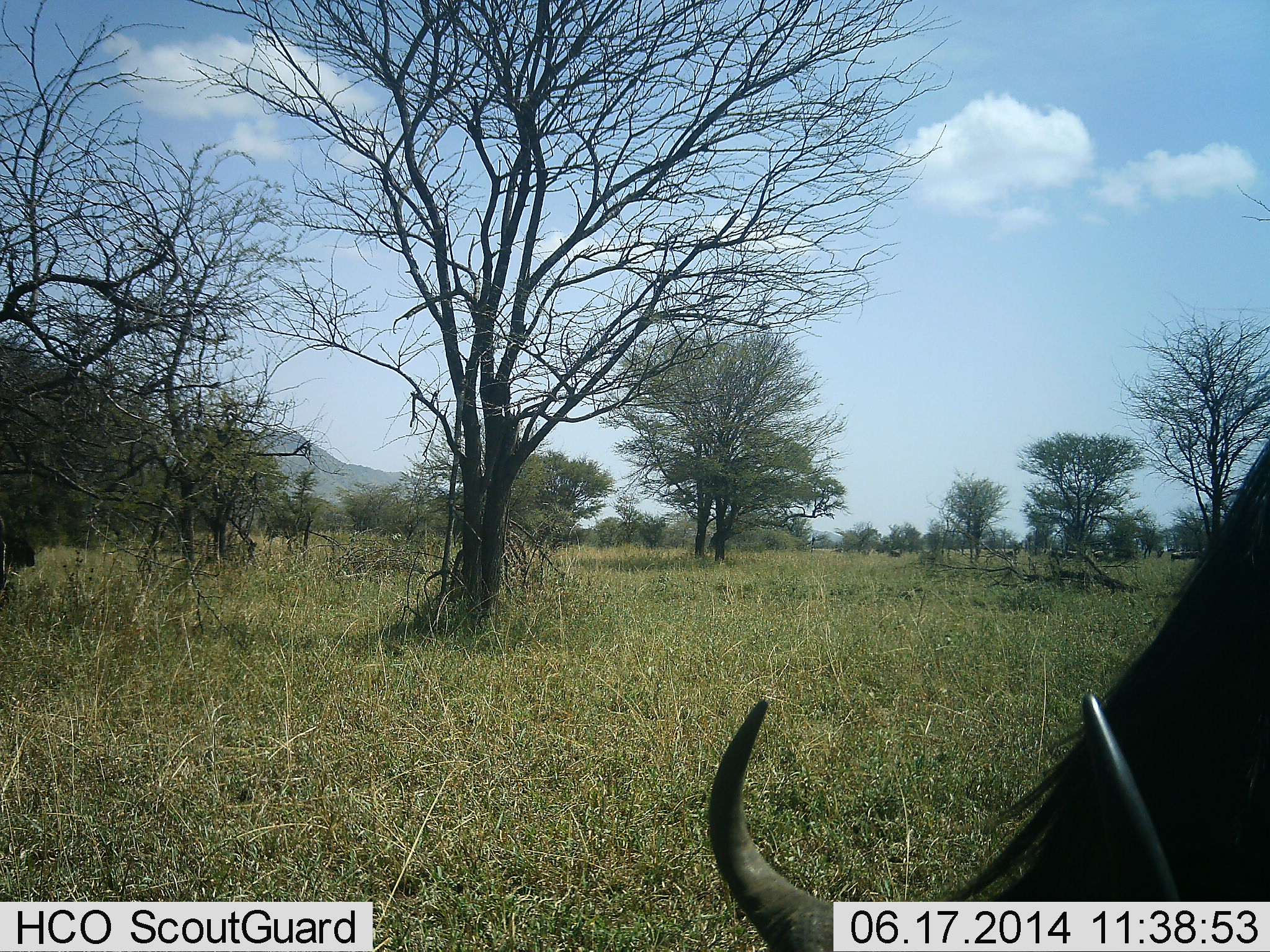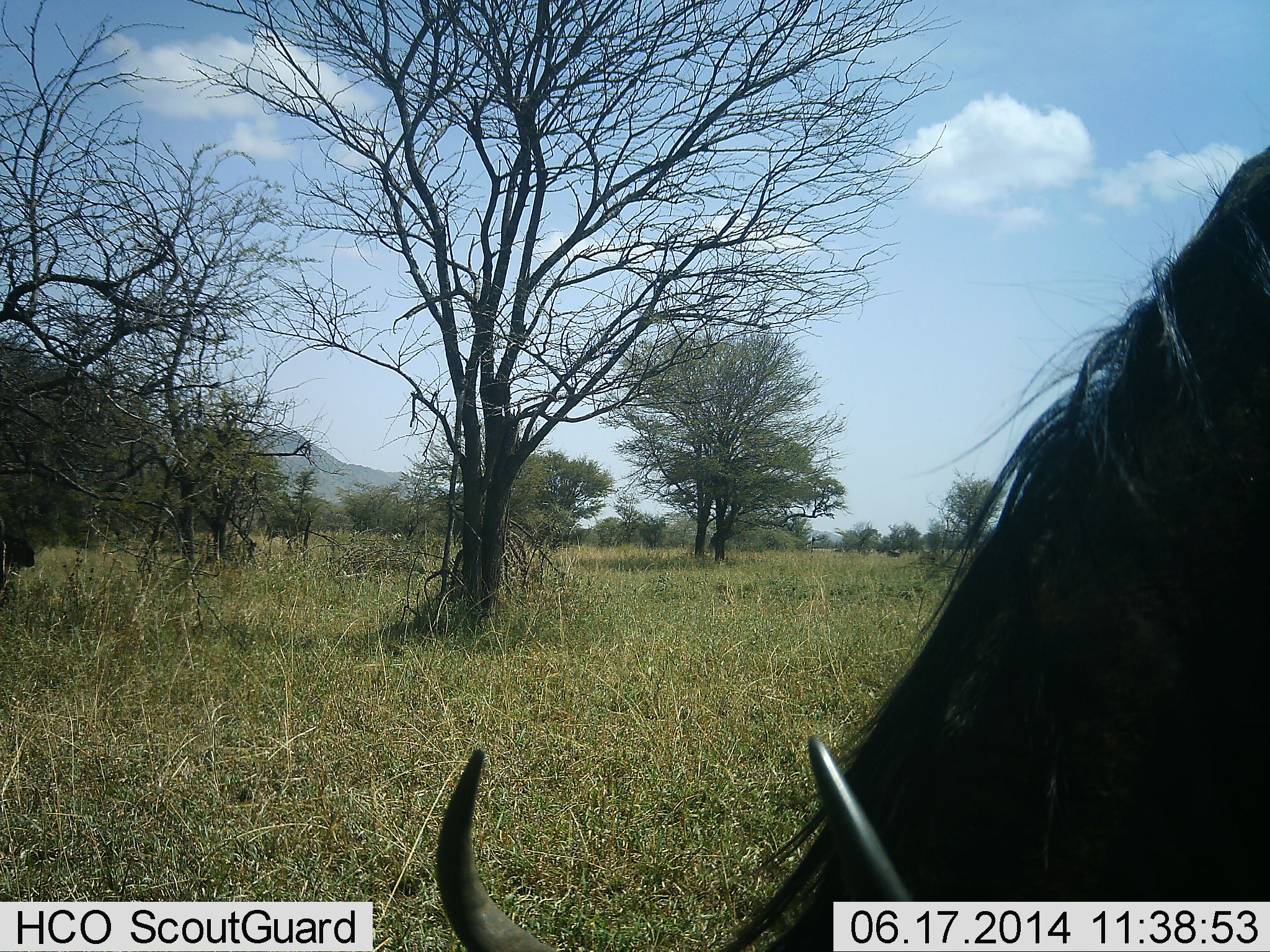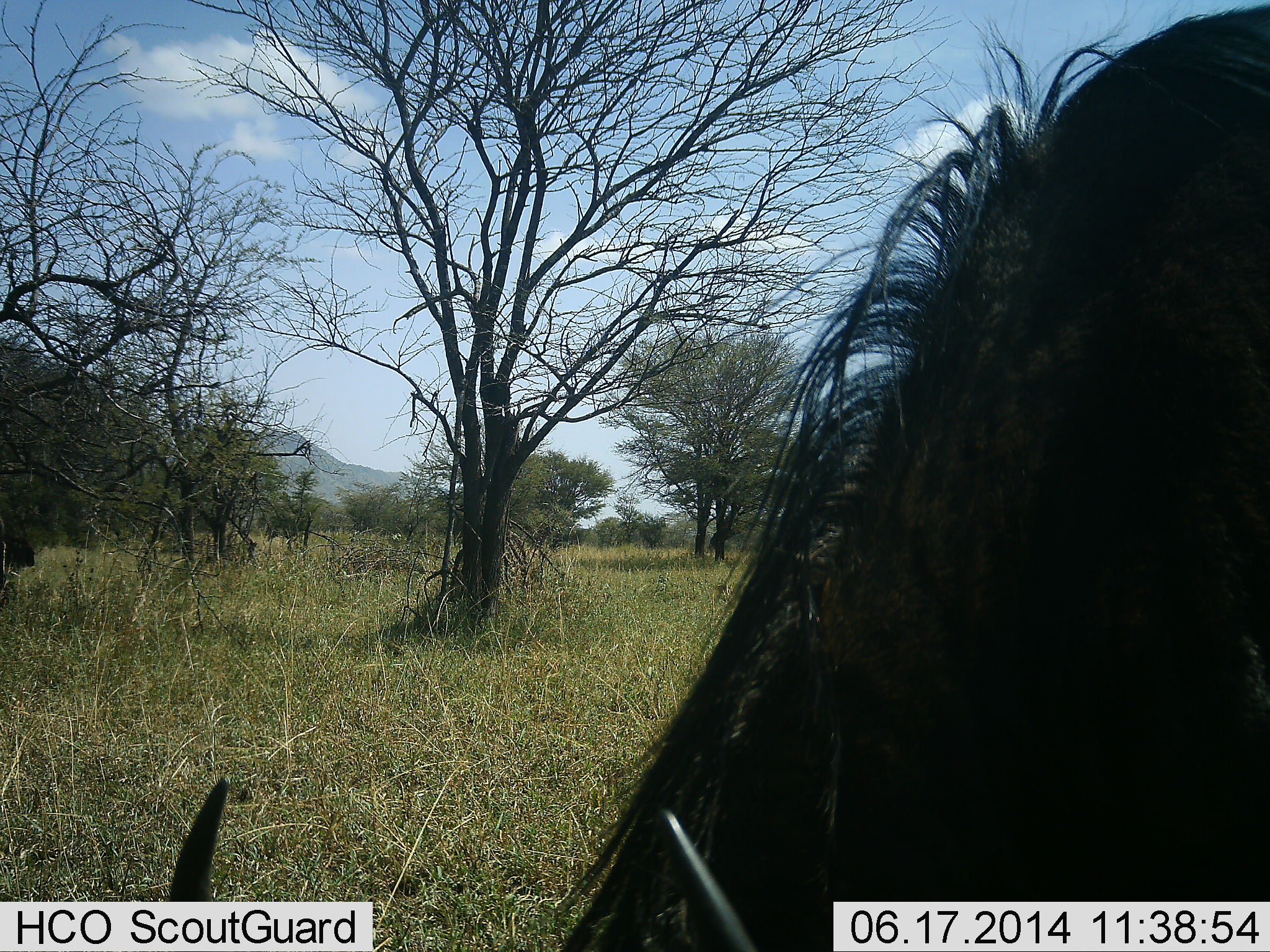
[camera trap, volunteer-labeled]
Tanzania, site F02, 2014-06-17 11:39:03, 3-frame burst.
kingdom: Animalia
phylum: Chordata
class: Mammalia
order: Artiodactyla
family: Bovidae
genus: Connochaetes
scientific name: Connochaetes taurinus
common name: blue wildebeest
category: wildebeest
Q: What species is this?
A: Wildebeest (blue wildebeest) (Connochaetes taurinus).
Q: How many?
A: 1.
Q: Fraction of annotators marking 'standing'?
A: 40%.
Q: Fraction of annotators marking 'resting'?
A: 0%.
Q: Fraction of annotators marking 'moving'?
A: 30%.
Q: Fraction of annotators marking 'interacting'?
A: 0%.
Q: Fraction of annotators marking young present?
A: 0%.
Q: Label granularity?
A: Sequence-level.